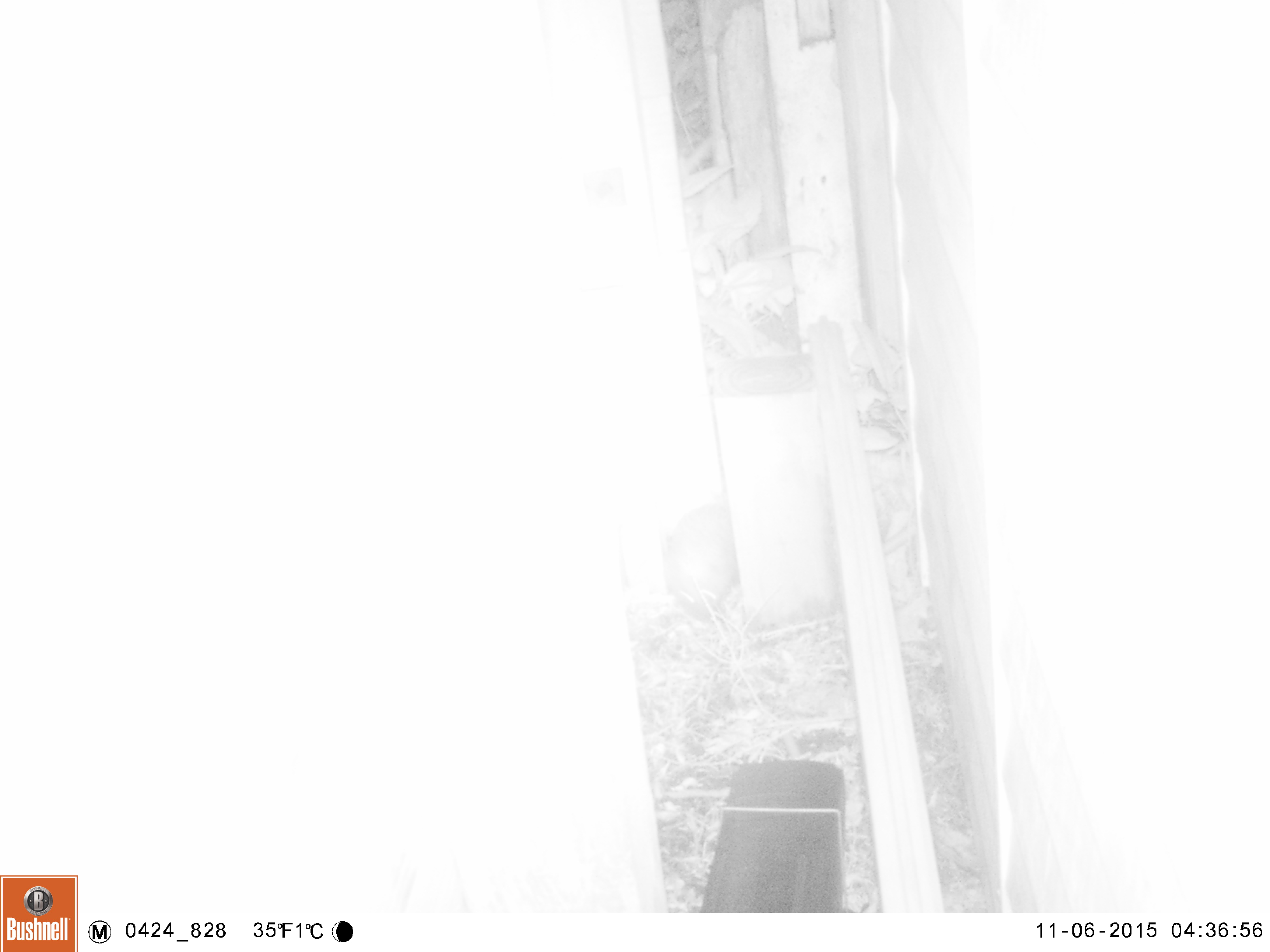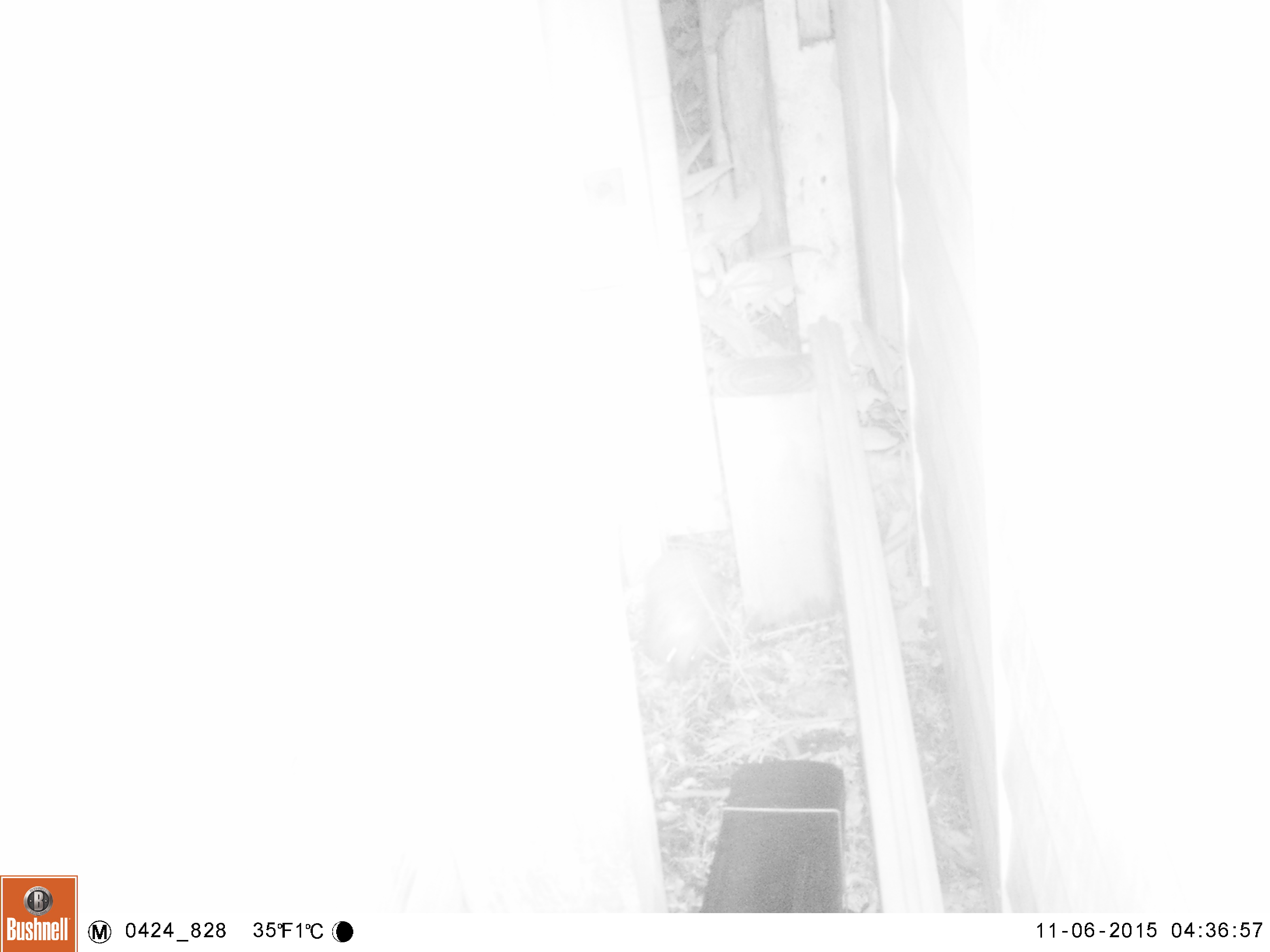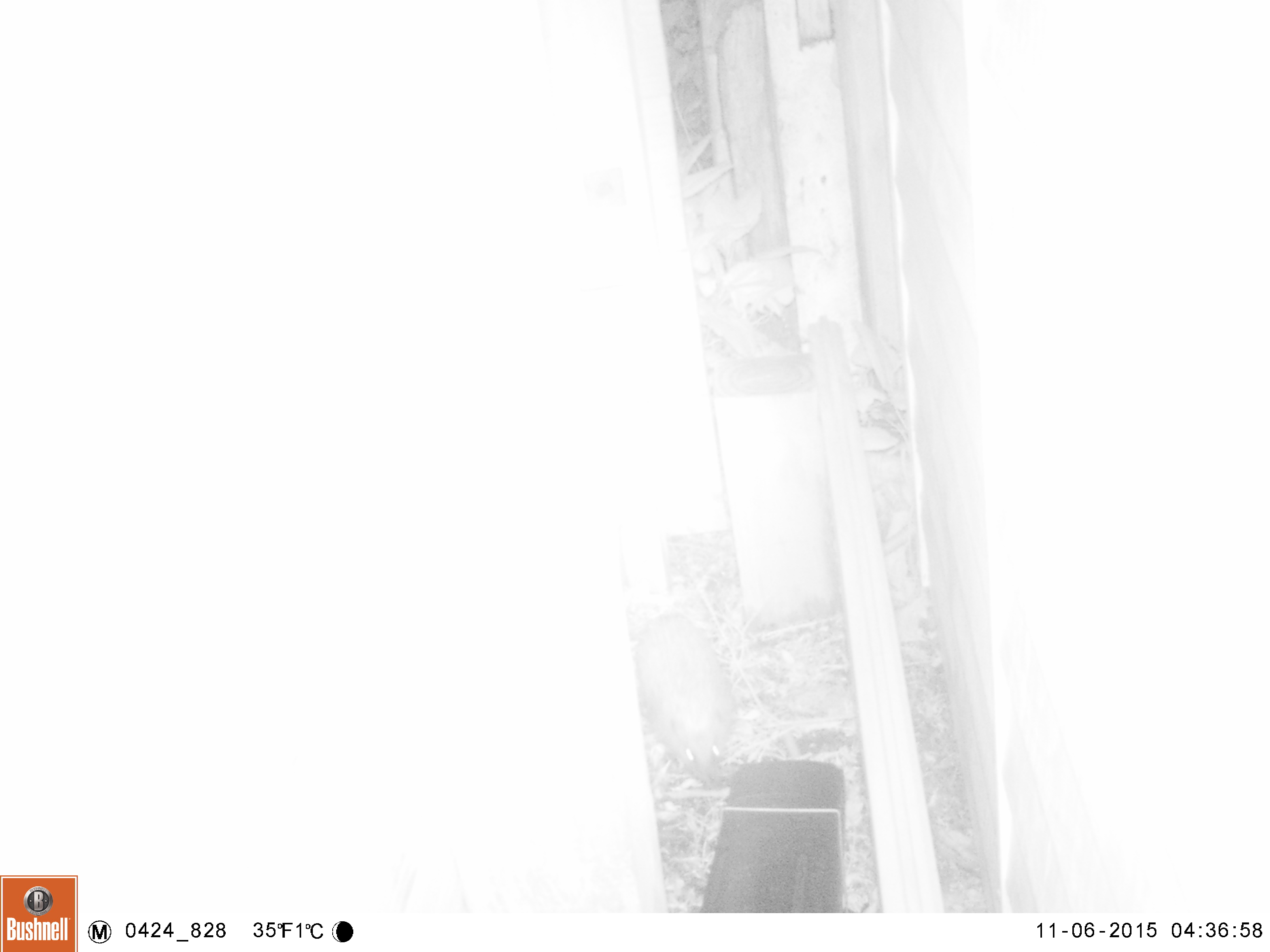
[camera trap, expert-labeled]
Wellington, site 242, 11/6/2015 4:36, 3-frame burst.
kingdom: Animalia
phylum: Chordata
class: Mammalia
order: Eulipotyphla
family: Erinaceidae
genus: Erinaceus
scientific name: Erinaceus europaeus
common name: hedgehog